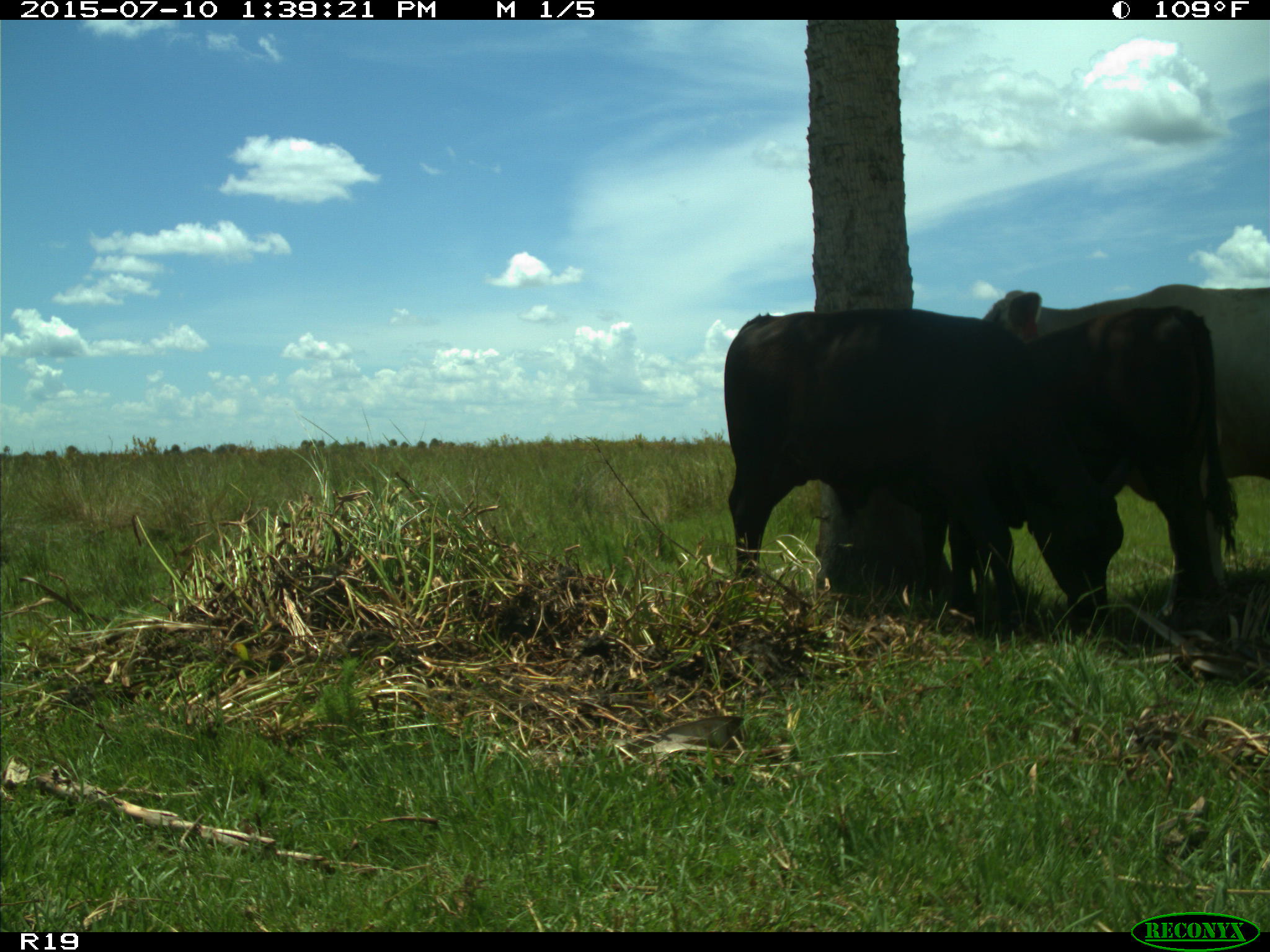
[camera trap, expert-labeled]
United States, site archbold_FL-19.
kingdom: Animalia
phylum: Chordata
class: Mammalia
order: Artiodactyla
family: Bovidae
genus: Bos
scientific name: Bos taurus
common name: domestic cow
Bos taurus (domestic cow).